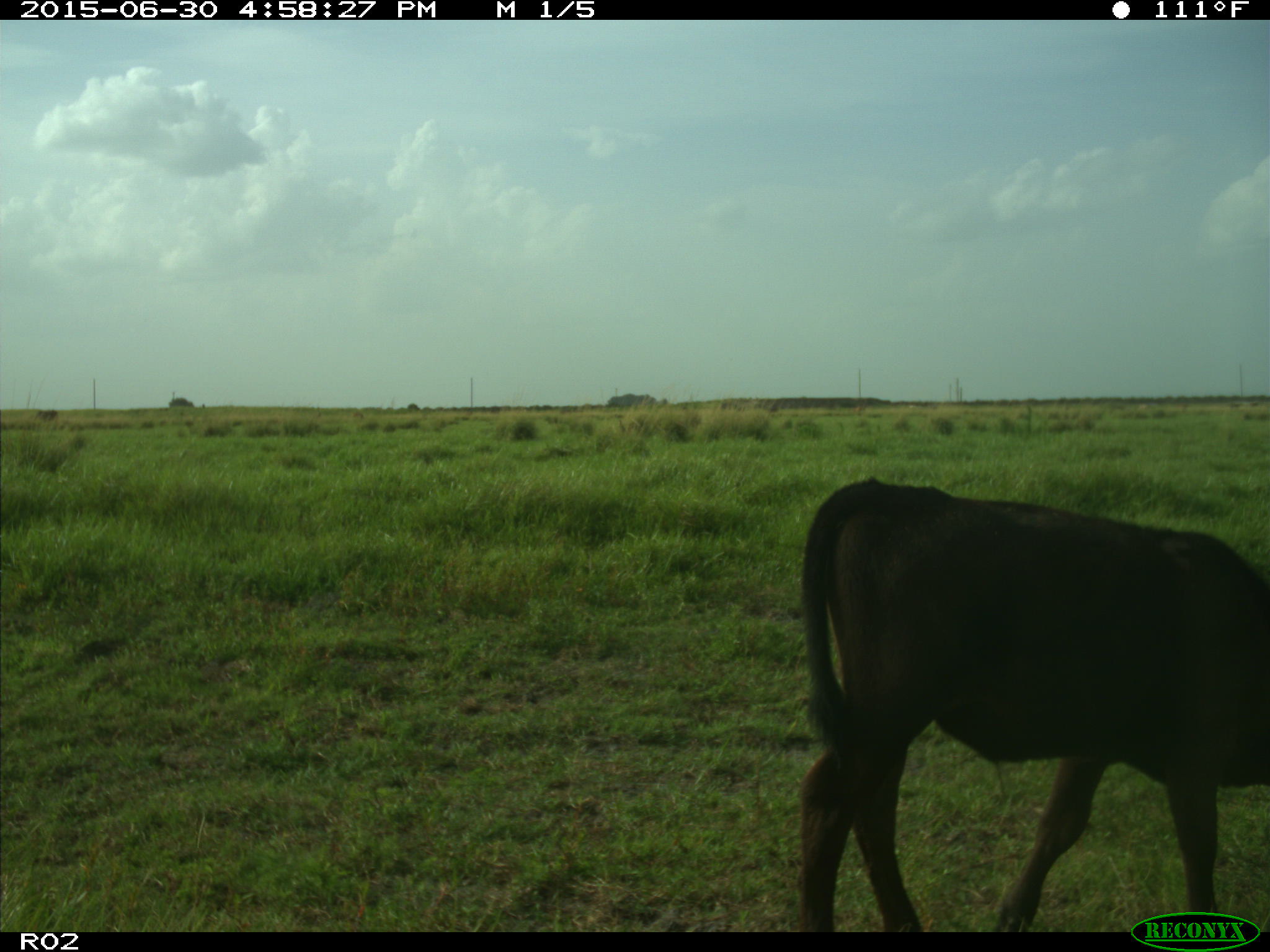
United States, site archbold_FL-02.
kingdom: Animalia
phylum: Chordata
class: Mammalia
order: Artiodactyla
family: Bovidae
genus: Bos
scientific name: Bos taurus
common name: domestic cow